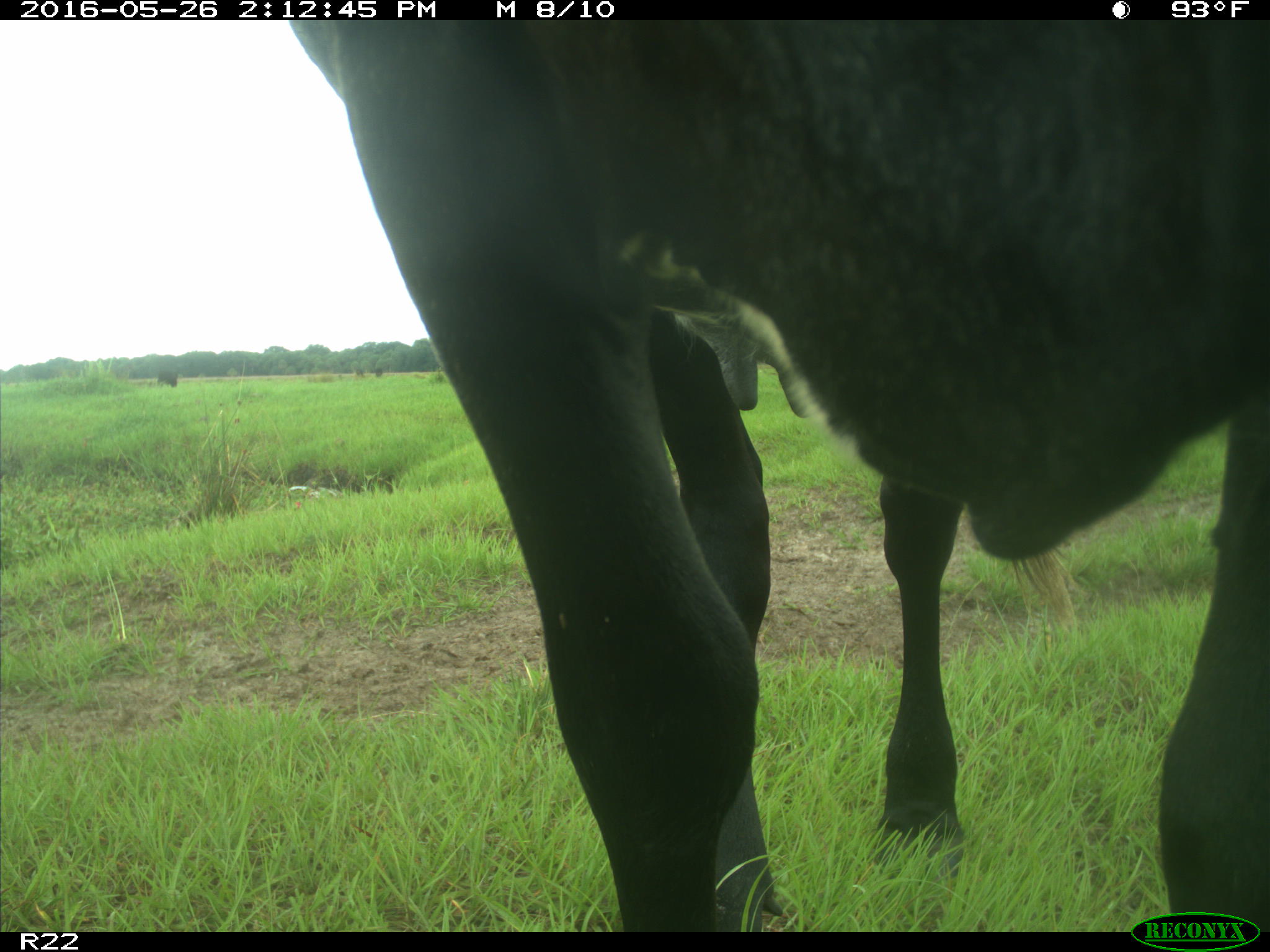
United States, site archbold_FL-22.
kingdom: Animalia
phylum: Chordata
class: Mammalia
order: Artiodactyla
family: Bovidae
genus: Bos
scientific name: Bos taurus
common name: domestic cow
Bos taurus (domestic cow).